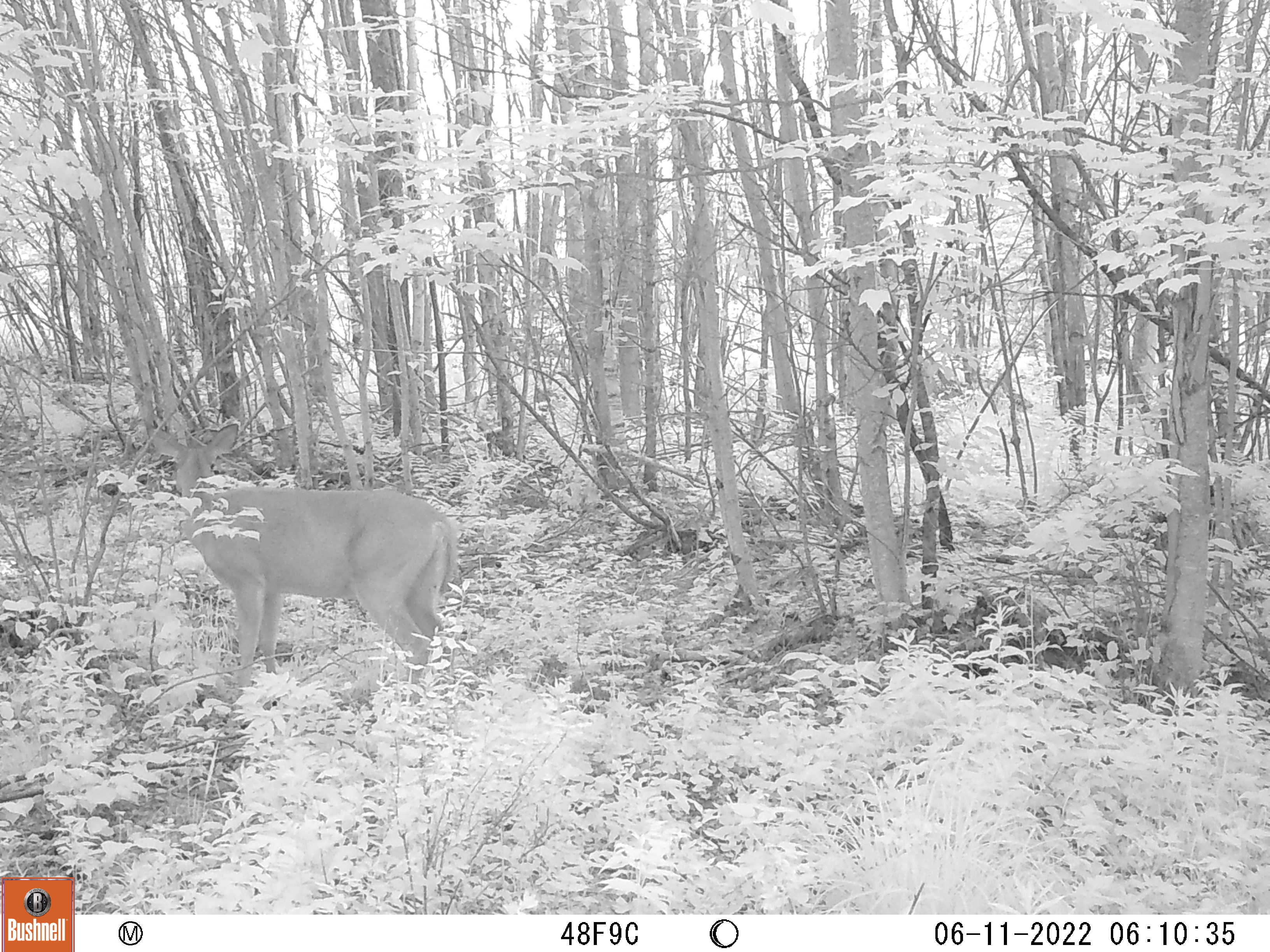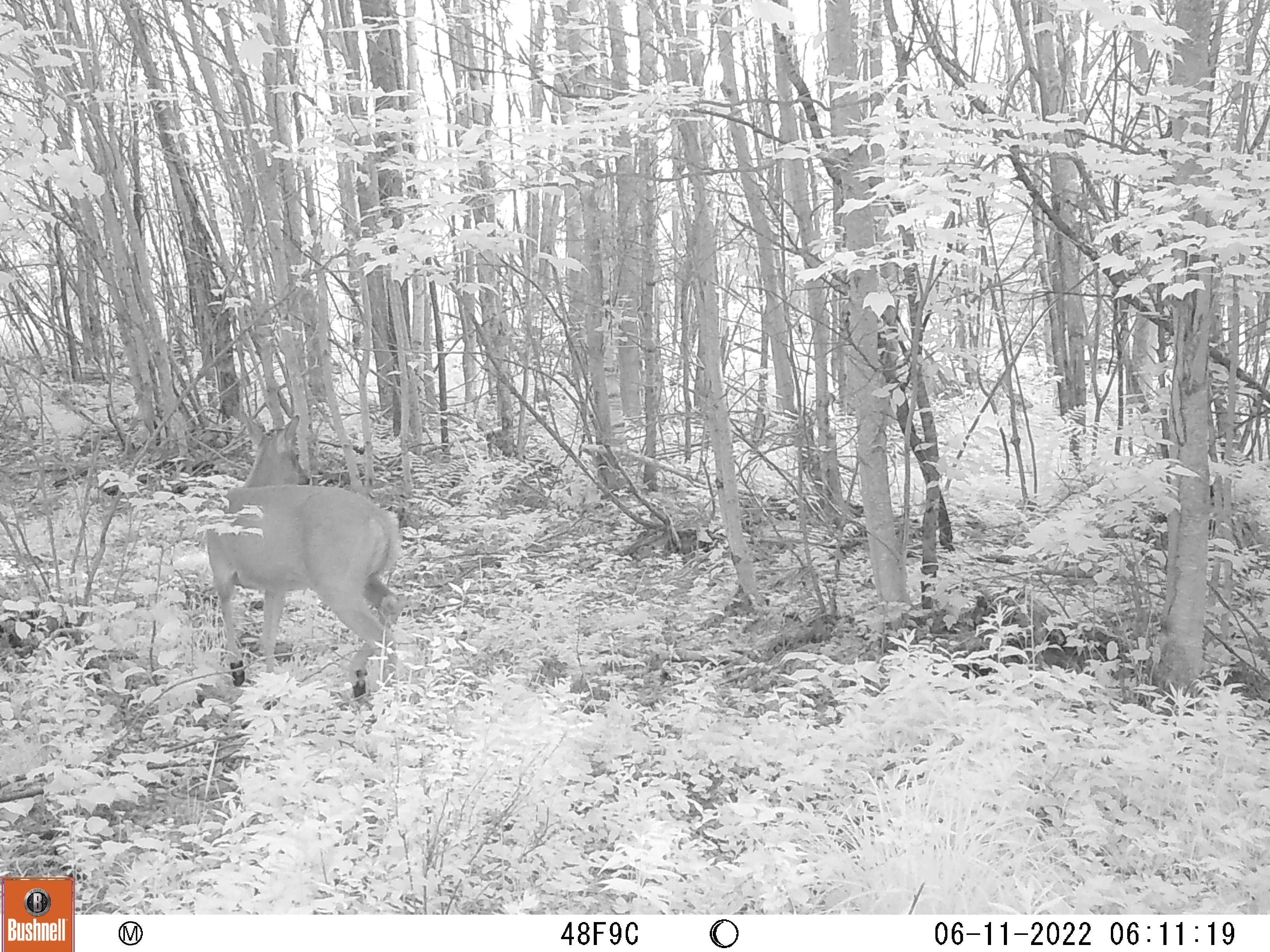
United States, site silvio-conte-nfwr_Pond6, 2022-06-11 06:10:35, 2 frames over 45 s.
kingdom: Animalia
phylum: Chordata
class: Mammalia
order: Artiodactyla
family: Cervidae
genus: Odocoileus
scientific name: Odocoileus virginianus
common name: white-tailed deer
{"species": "white-tailed deer (Odocoileus virginianus)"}